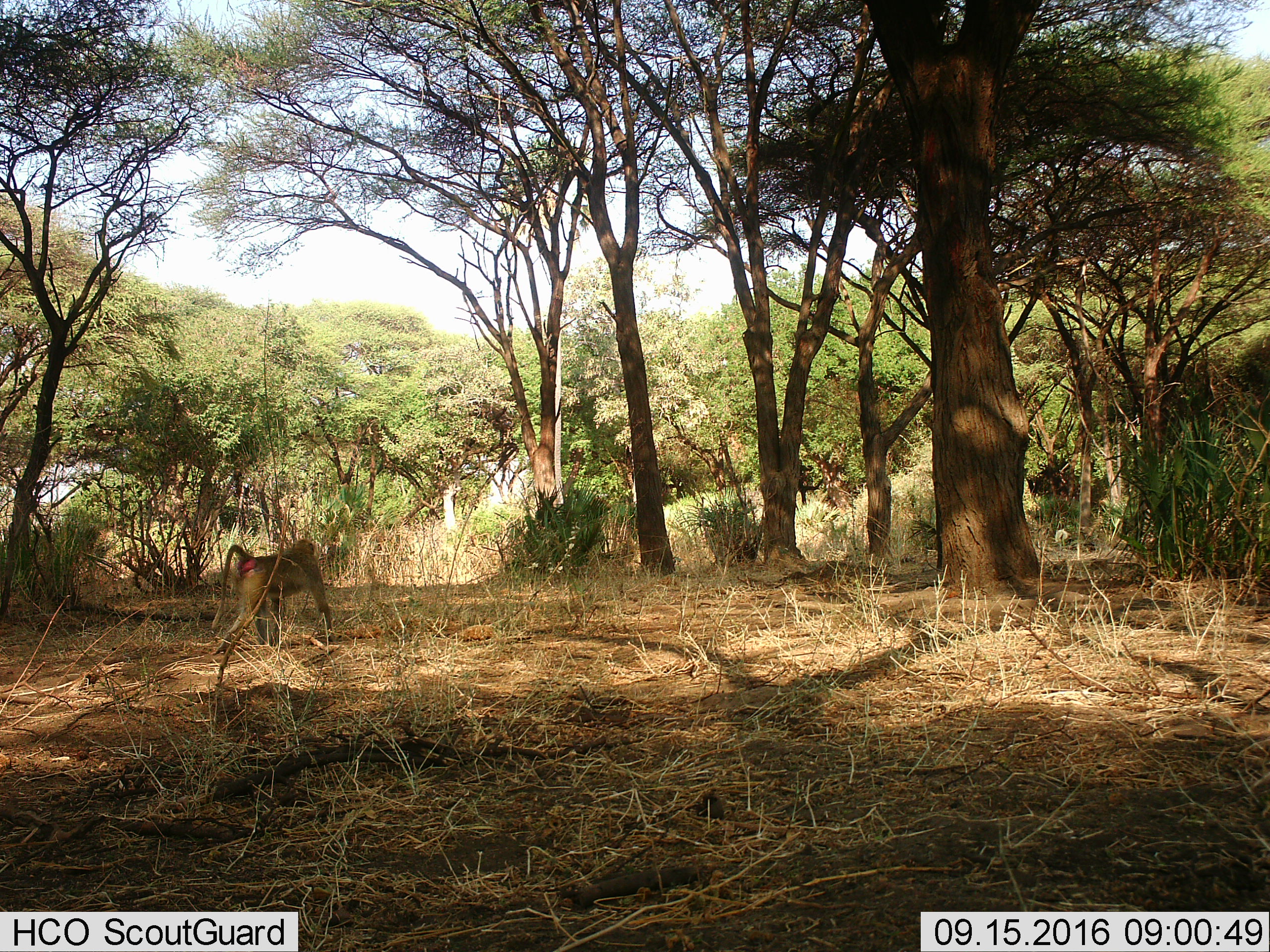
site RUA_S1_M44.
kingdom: Animalia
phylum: Chordata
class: Mammalia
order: Primates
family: Cercopithecidae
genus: Papio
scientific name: Papio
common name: baboon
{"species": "baboon (Papio)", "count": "1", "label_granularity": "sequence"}